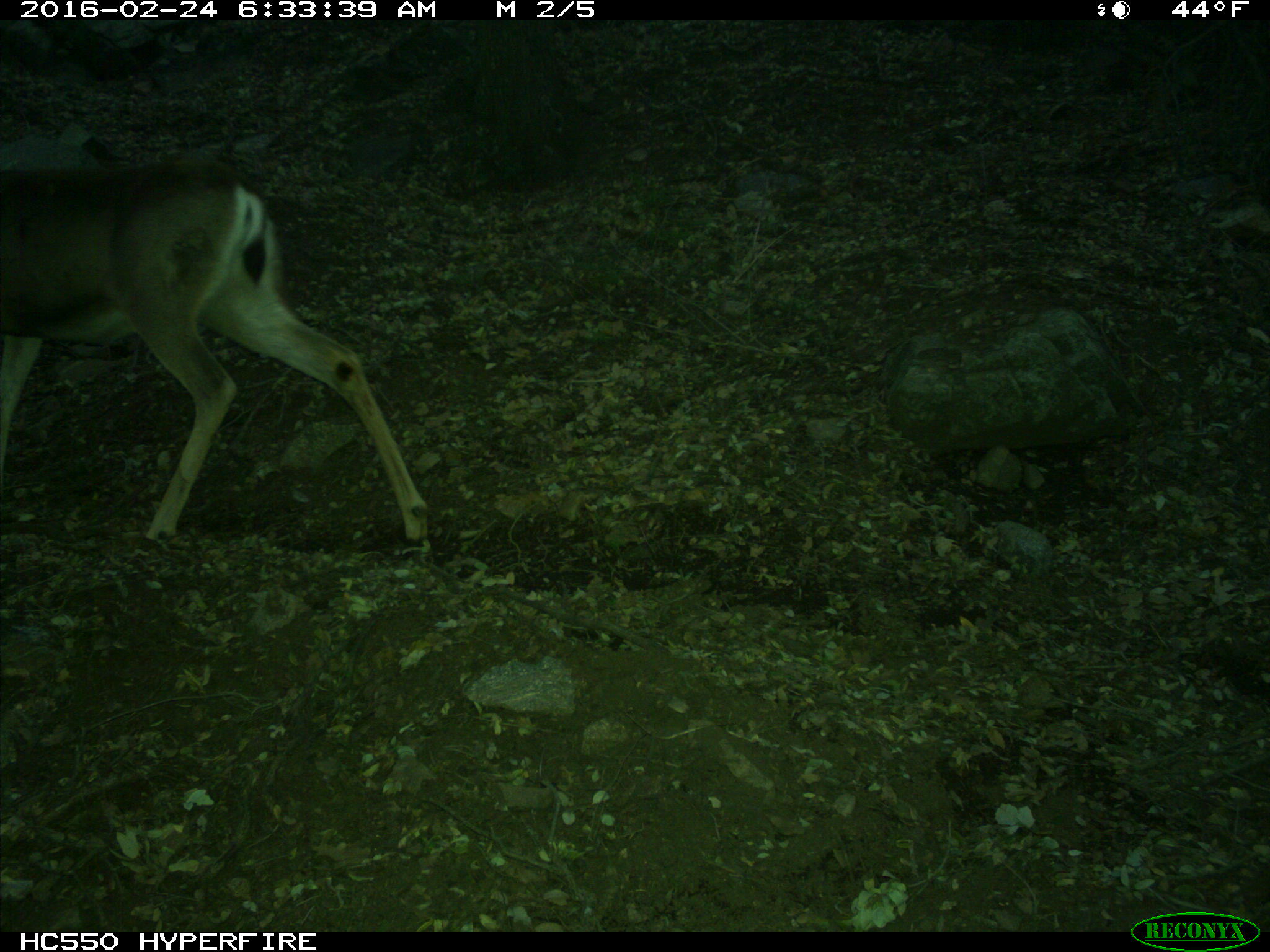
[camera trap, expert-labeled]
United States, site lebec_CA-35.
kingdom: Animalia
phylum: Chordata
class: Mammalia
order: Artiodactyla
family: Cervidae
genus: Odocoileus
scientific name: Odocoileus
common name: deer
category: unidentified deer